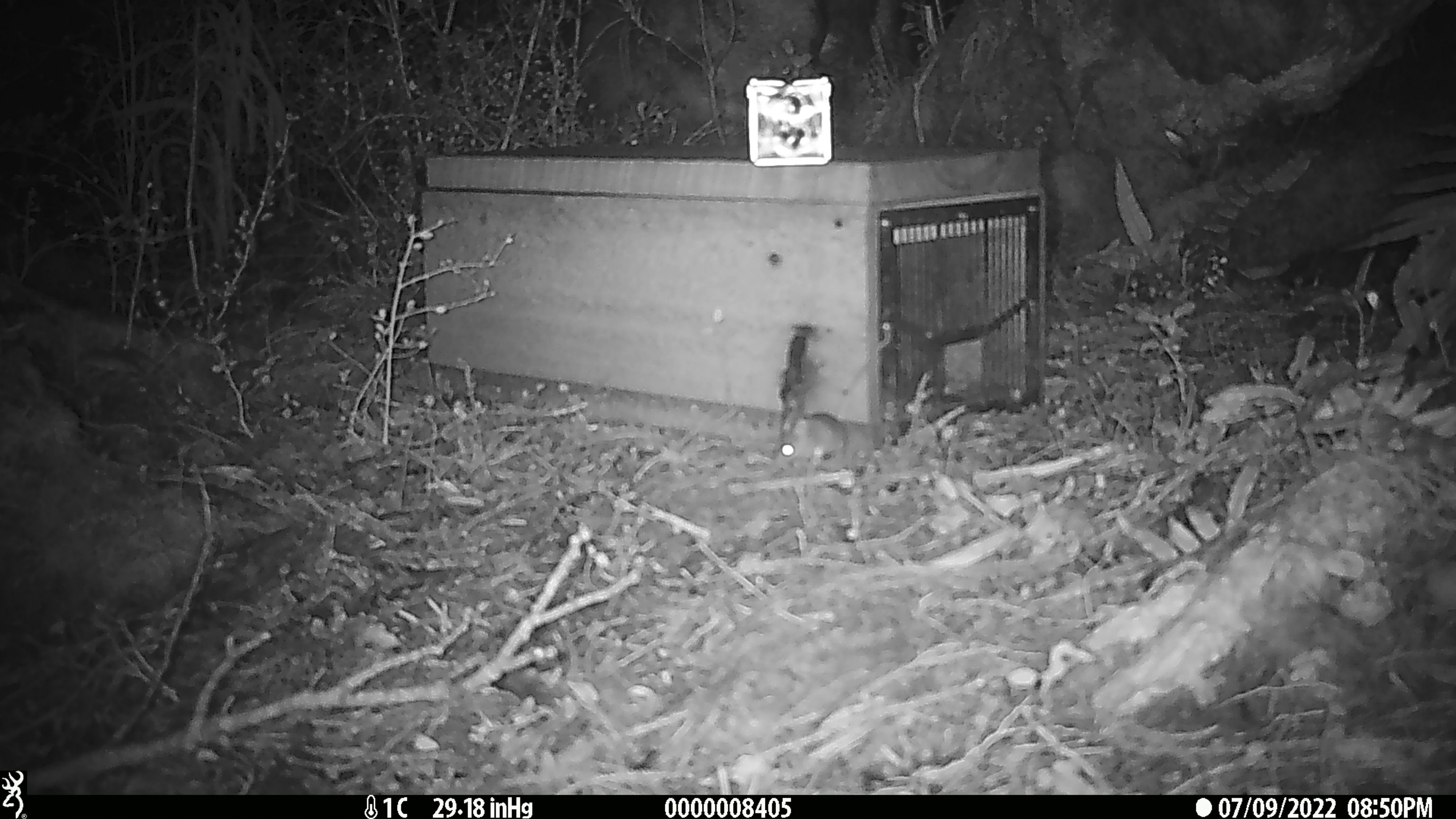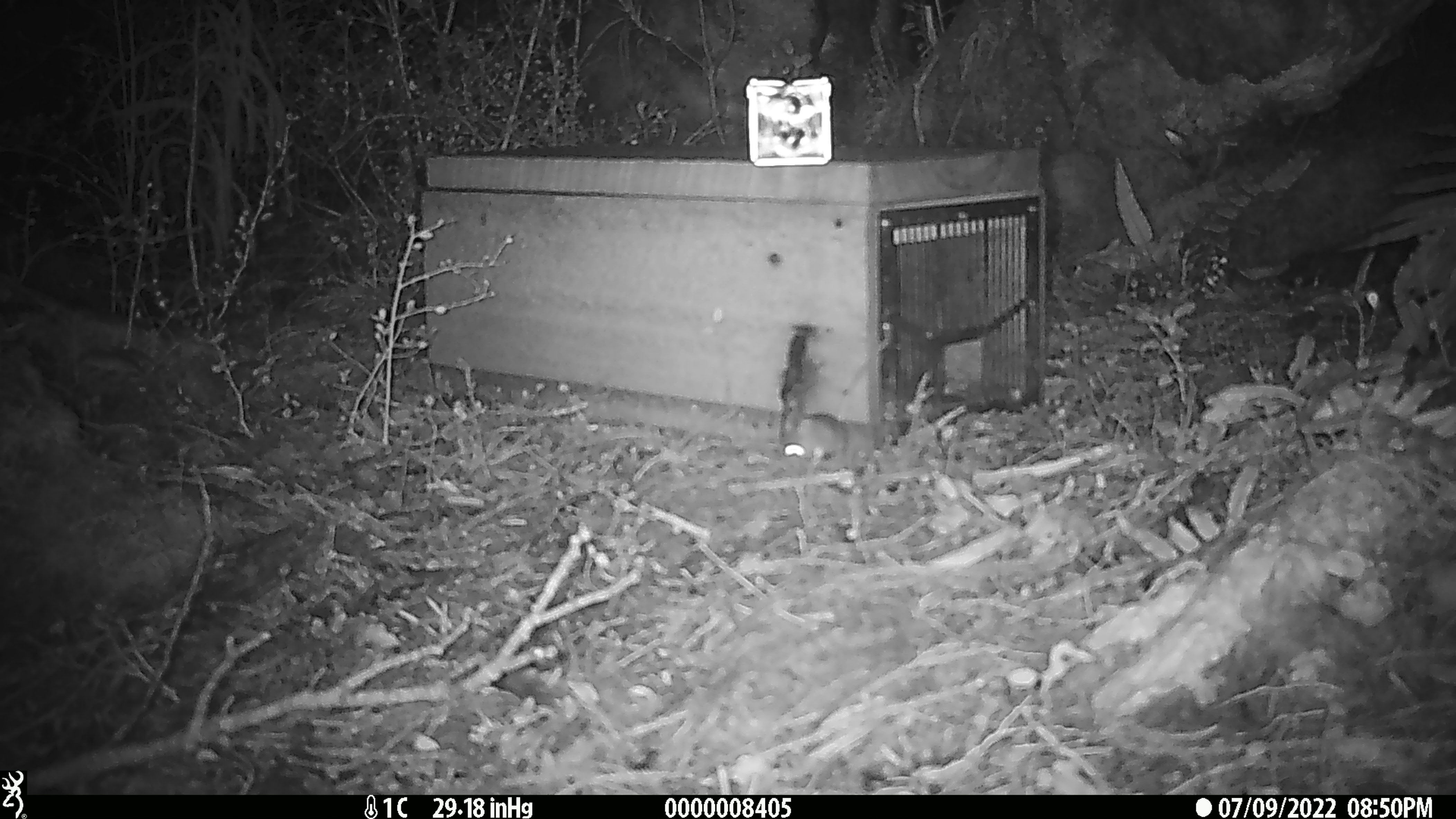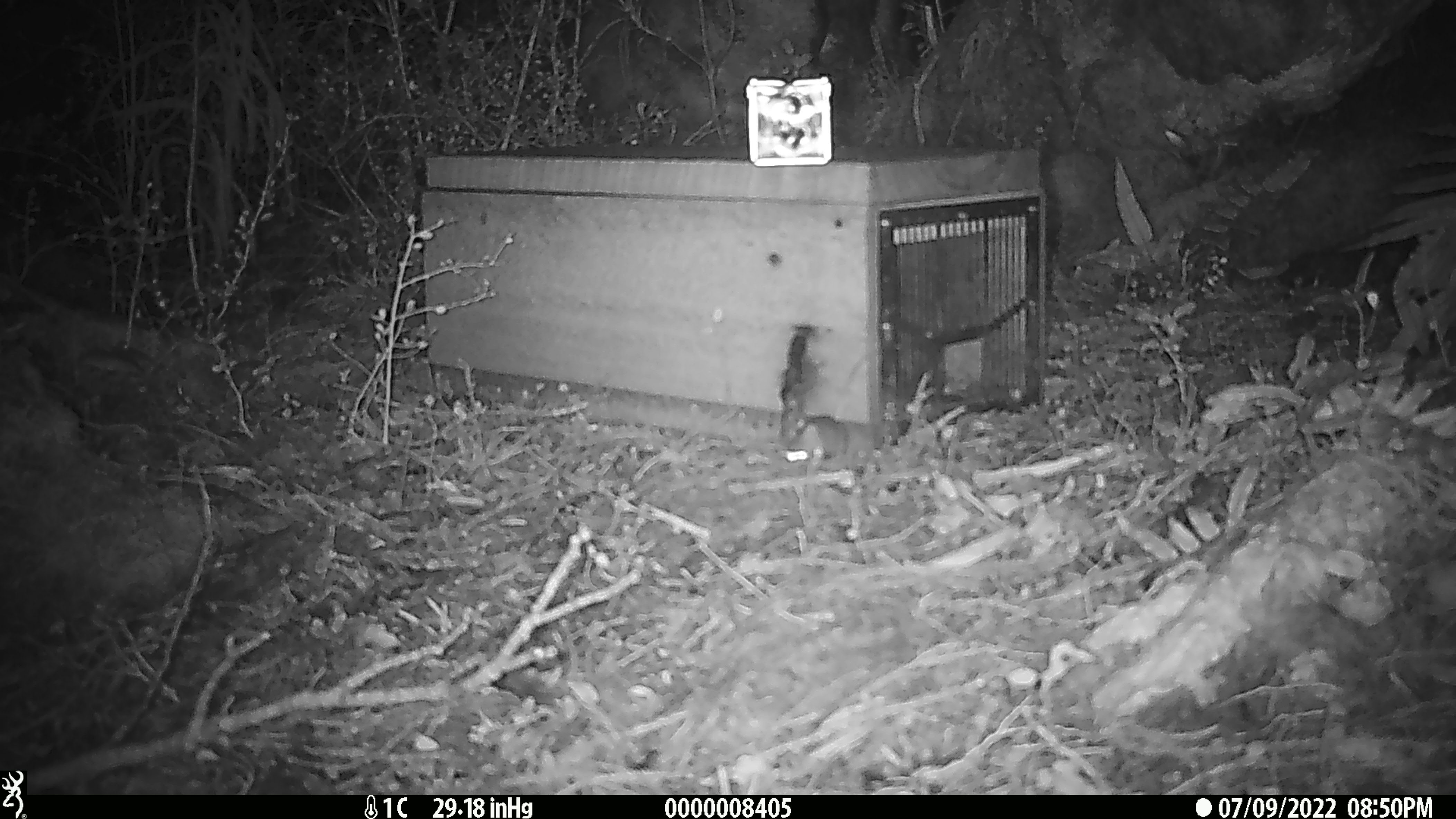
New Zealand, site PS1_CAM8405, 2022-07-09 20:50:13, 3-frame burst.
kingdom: Animalia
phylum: Chordata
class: Mammalia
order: Rodentia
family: Muridae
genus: Mus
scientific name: Mus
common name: mouse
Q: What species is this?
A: Mouse (Mus).